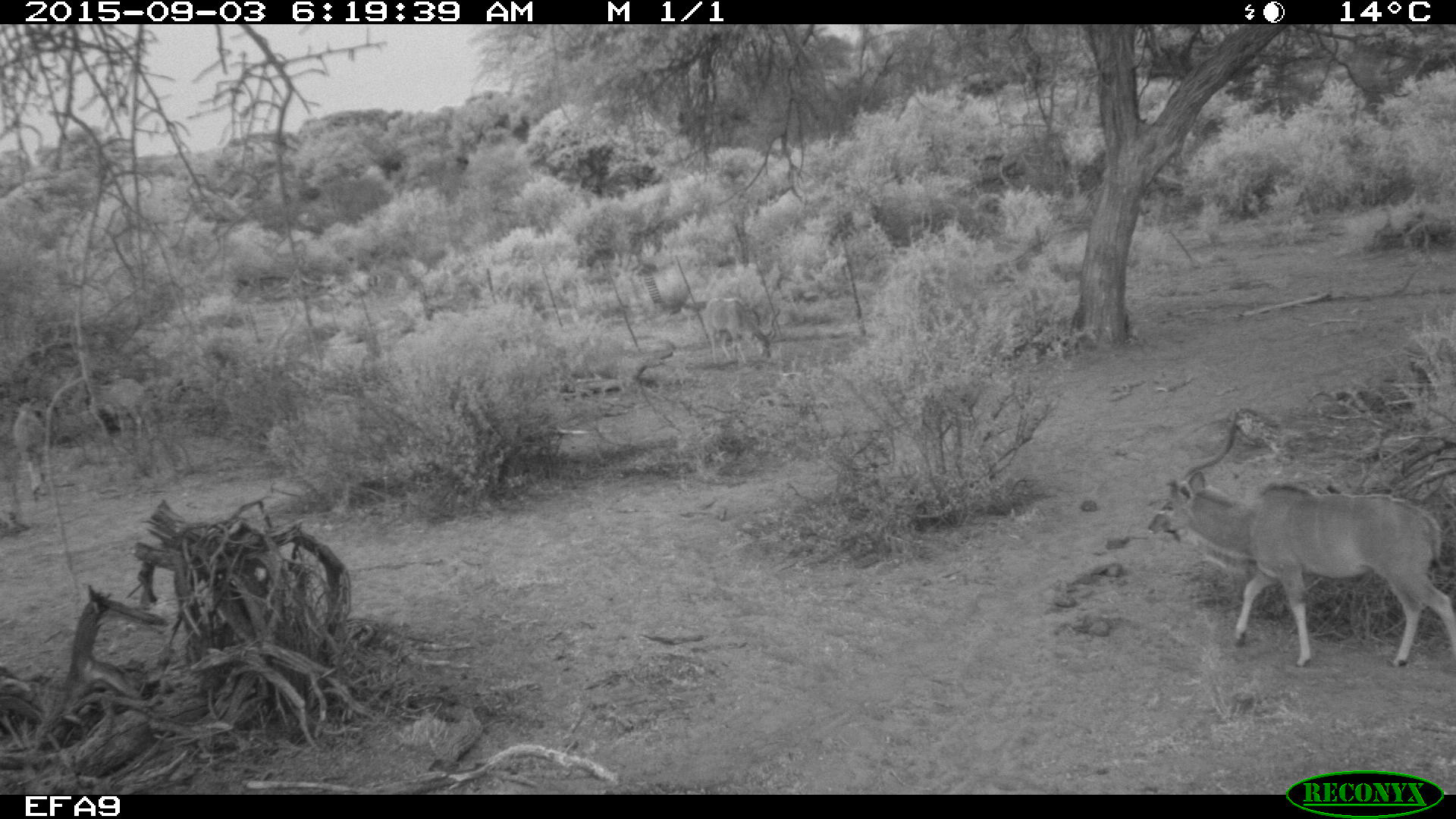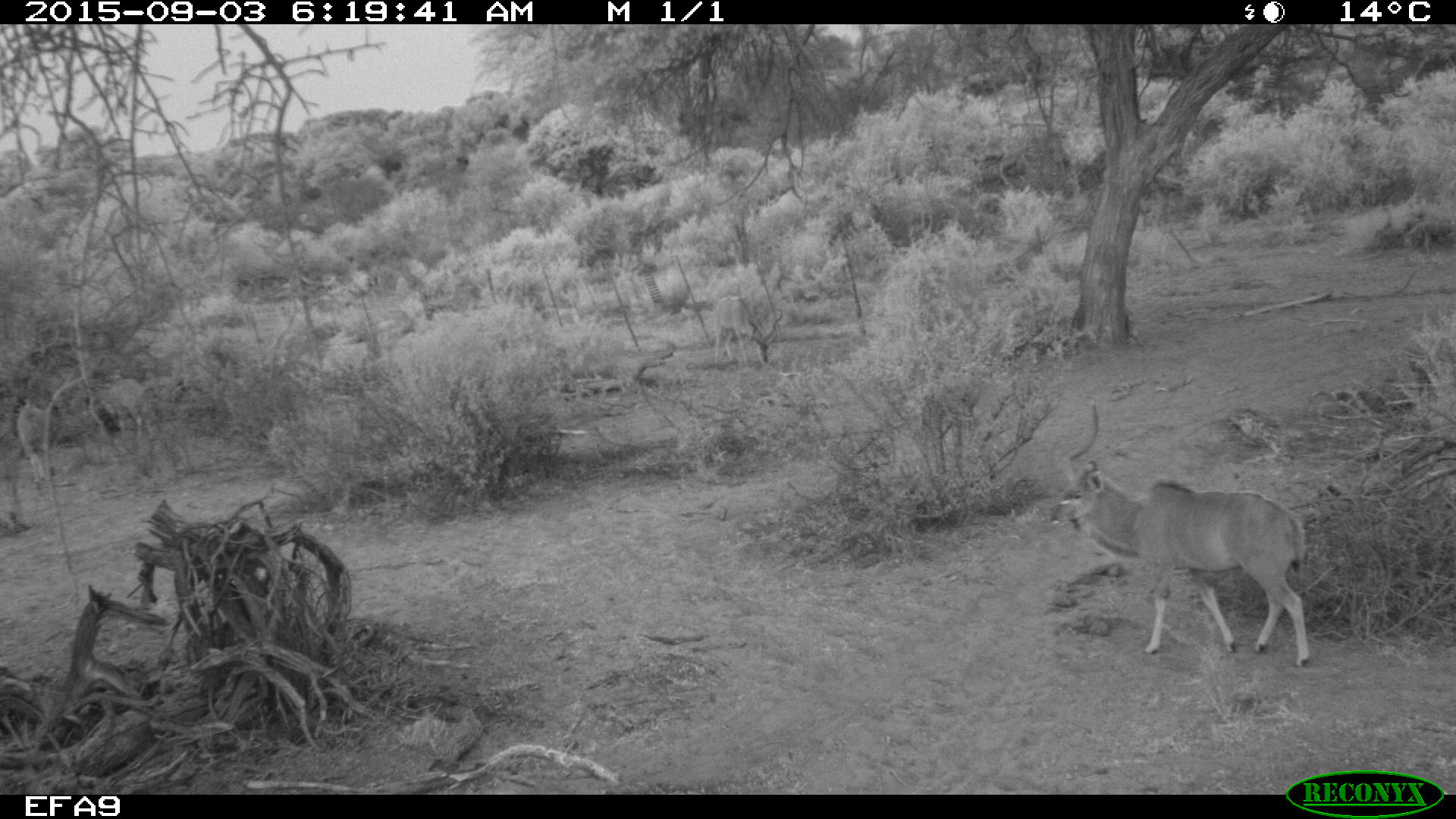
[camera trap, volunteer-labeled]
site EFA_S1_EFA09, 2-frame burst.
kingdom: Animalia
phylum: Chordata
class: Mammalia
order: Artiodactyla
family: Bovidae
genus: Tragelaphus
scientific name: Tragelaphus oryx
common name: eland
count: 6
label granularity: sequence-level